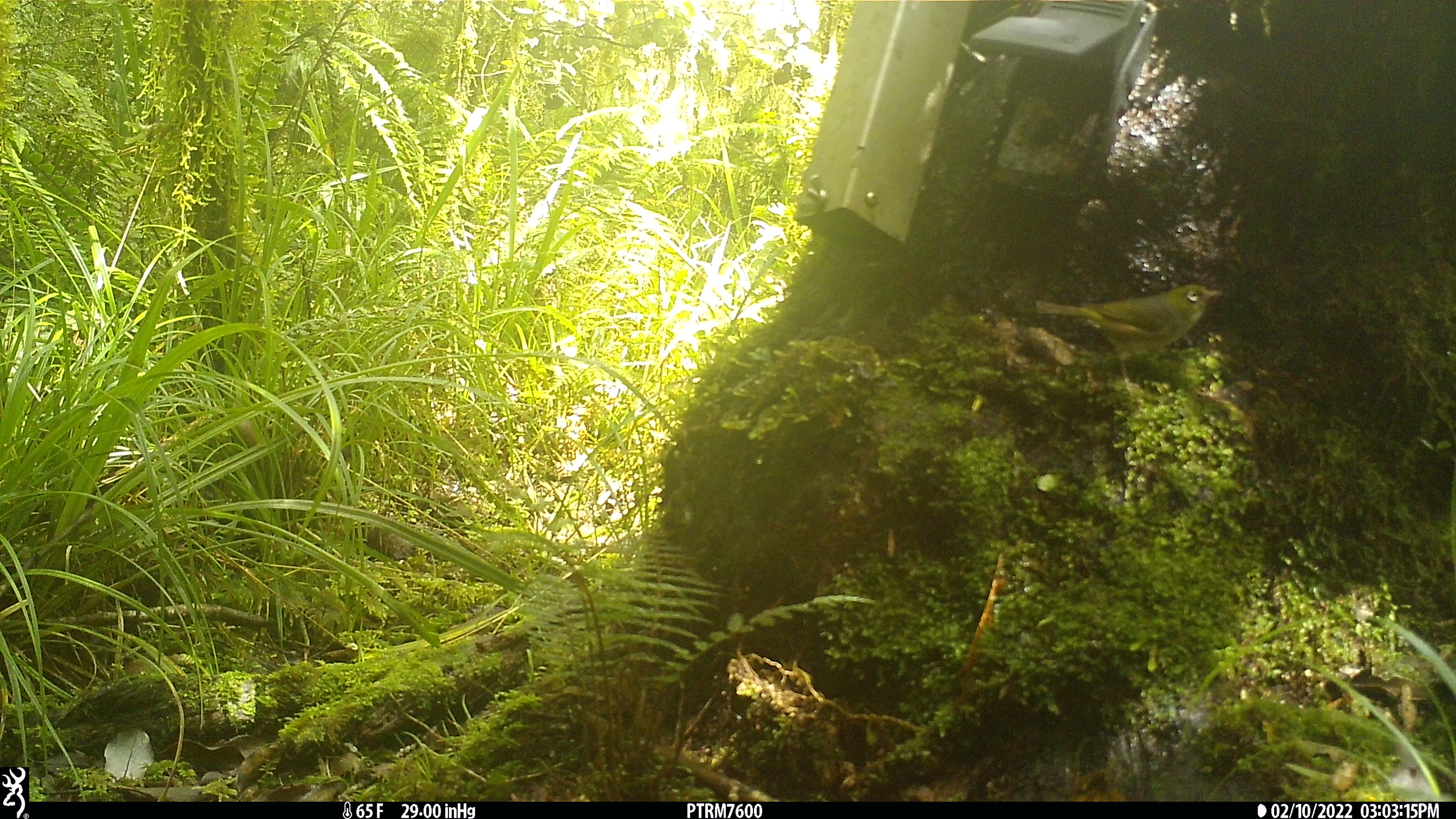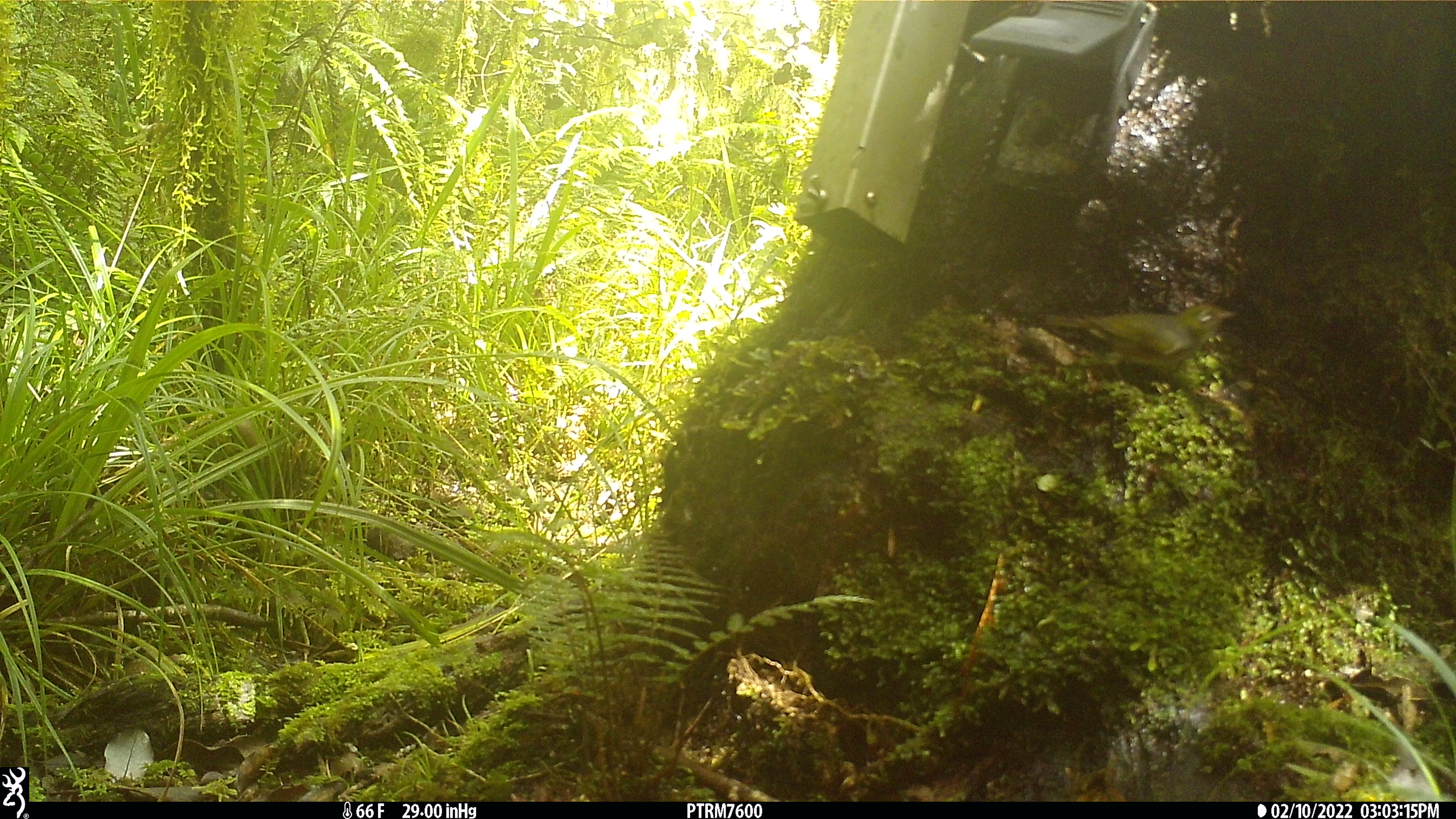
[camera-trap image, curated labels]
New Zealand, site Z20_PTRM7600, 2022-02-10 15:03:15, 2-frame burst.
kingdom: Animalia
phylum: Chordata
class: Aves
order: Passeriformes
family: Zosteropidae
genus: Zosterops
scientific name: Zosterops lateralis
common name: silvereye